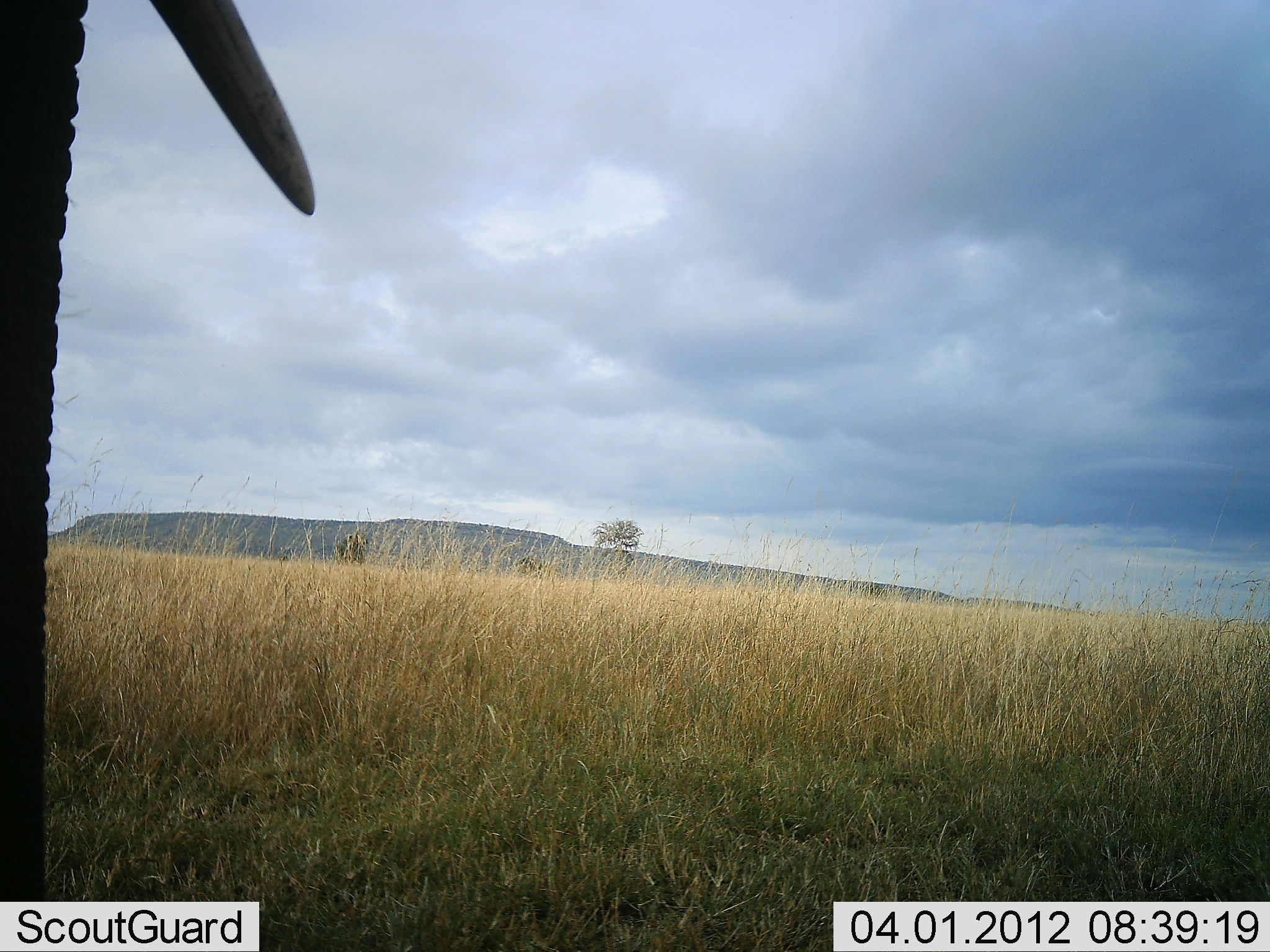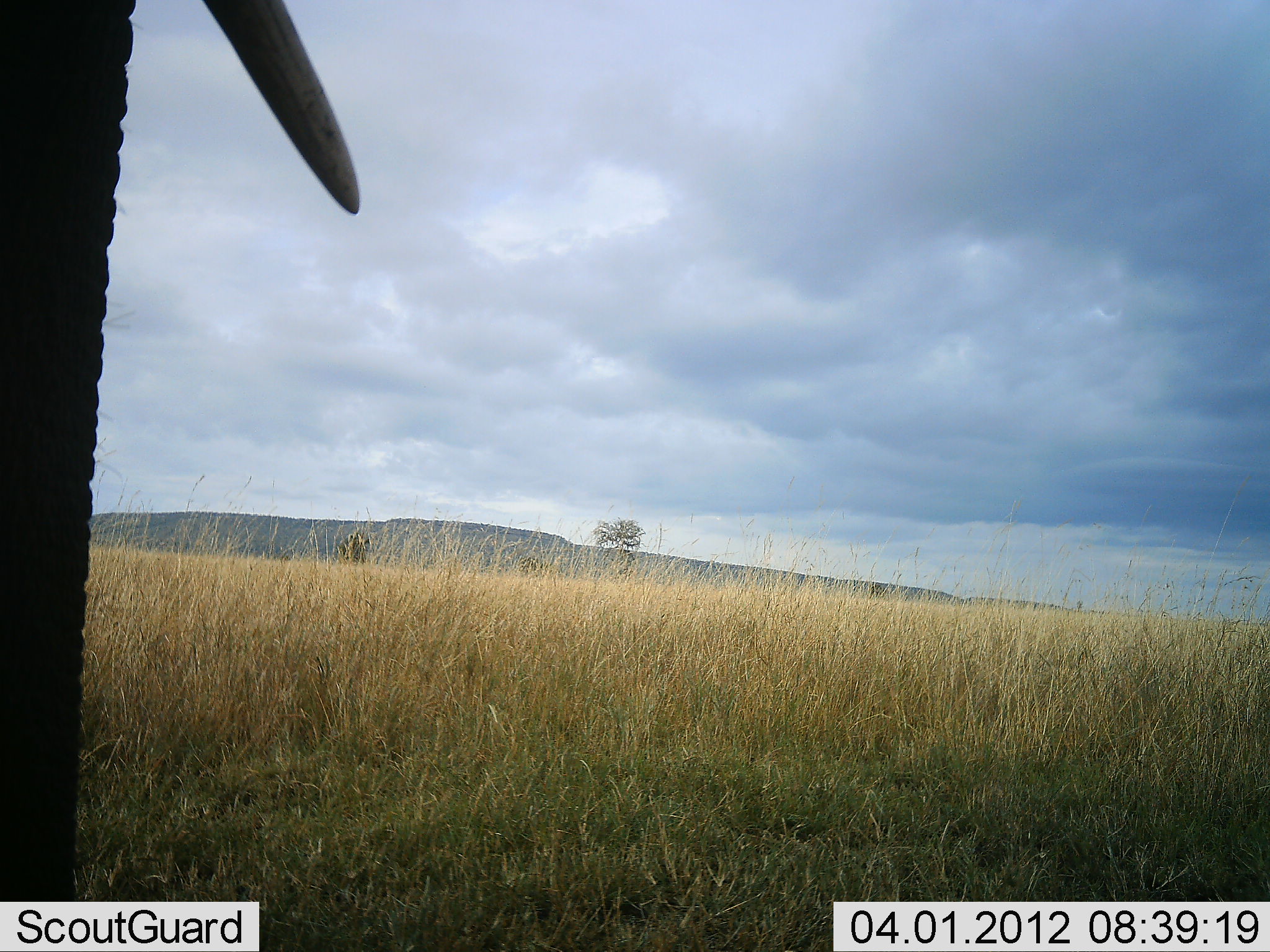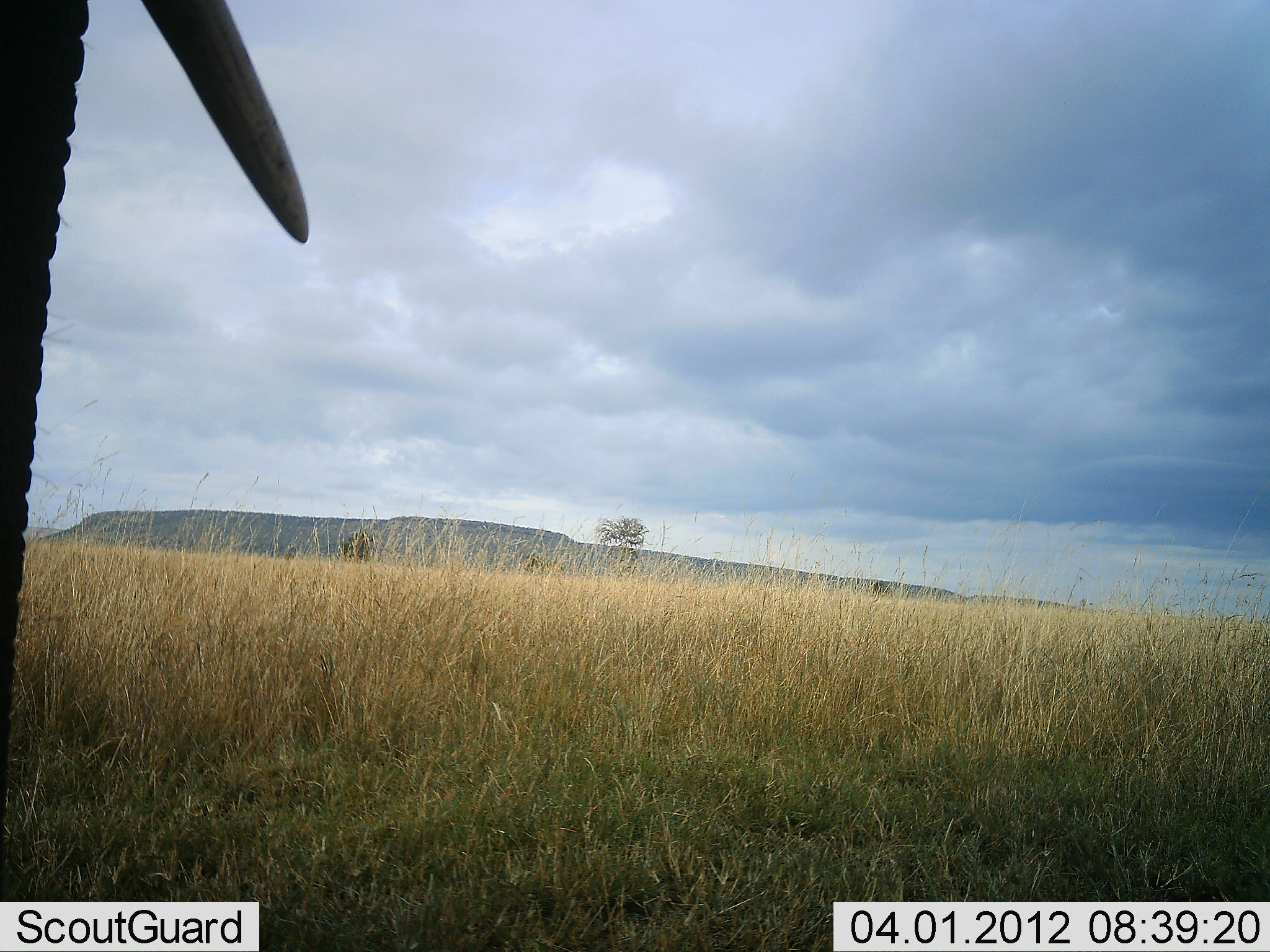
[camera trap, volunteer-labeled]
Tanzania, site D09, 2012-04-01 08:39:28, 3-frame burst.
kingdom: Animalia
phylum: Chordata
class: Mammalia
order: Proboscidea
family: Elephantidae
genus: Loxodonta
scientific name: Loxodonta africana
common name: african bush elephant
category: elephant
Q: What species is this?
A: Elephant (african bush elephant) (Loxodonta africana).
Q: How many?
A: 1.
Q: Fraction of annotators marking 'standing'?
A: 76%.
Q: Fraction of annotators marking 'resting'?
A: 0%.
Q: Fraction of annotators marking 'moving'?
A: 19%.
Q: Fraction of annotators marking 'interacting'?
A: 0%.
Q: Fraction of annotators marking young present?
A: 0%.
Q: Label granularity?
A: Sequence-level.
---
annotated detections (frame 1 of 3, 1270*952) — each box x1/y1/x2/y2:
animal: 0/1/319/902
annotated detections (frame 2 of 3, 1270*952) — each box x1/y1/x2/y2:
animal: 2/1/366/913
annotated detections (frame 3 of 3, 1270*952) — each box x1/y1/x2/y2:
animal: 0/0/313/753